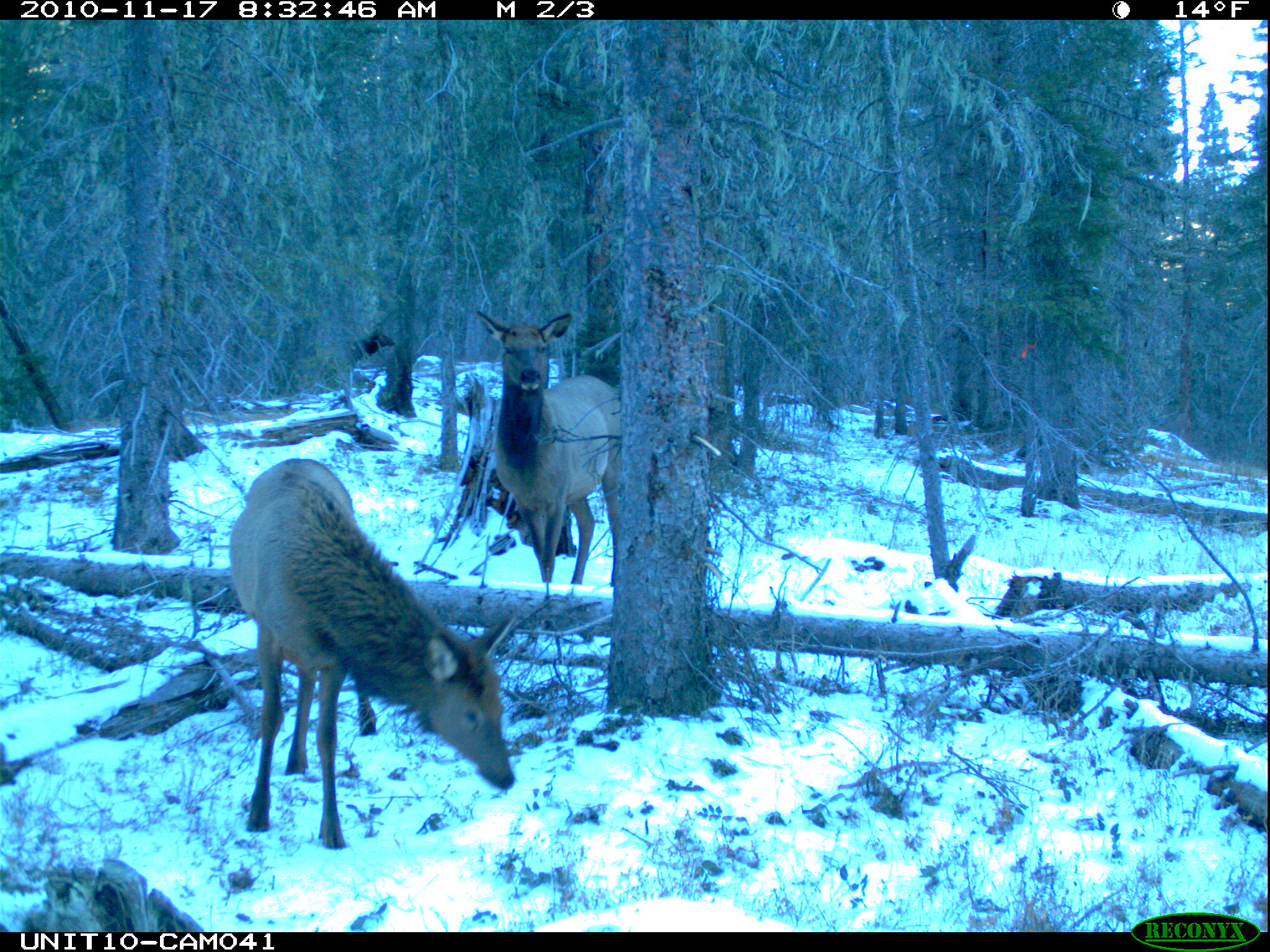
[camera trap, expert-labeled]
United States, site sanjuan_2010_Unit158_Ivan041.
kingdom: Animalia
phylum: Chordata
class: Mammalia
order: Artiodactyla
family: Cervidae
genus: Cervus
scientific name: Cervus elaphus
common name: red deer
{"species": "Cervus elaphus (red deer)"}